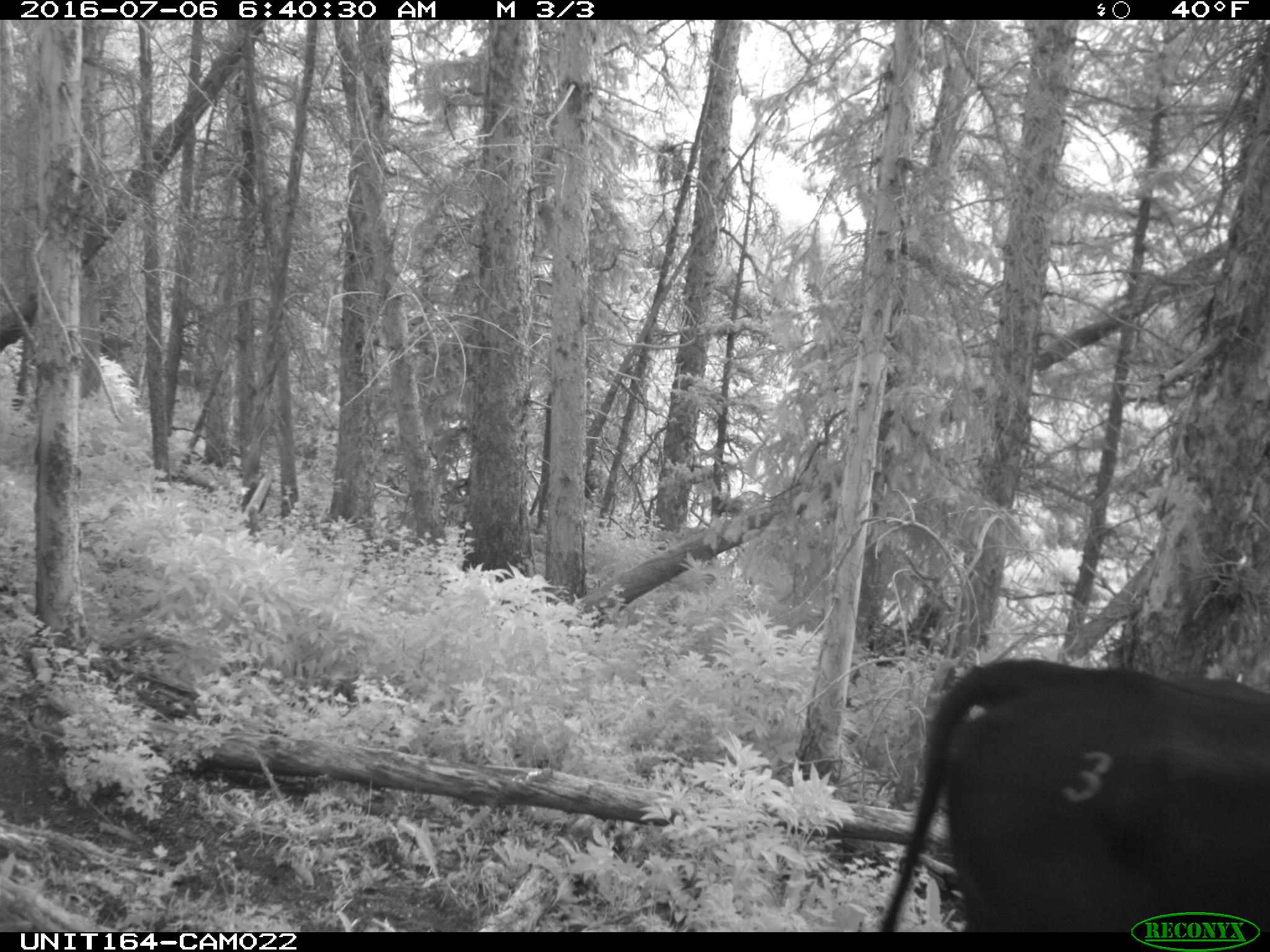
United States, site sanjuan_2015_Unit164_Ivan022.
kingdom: Animalia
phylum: Chordata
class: Mammalia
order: Artiodactyla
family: Bovidae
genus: Bos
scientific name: Bos taurus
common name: domestic cow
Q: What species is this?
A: Bos taurus (domestic cow).